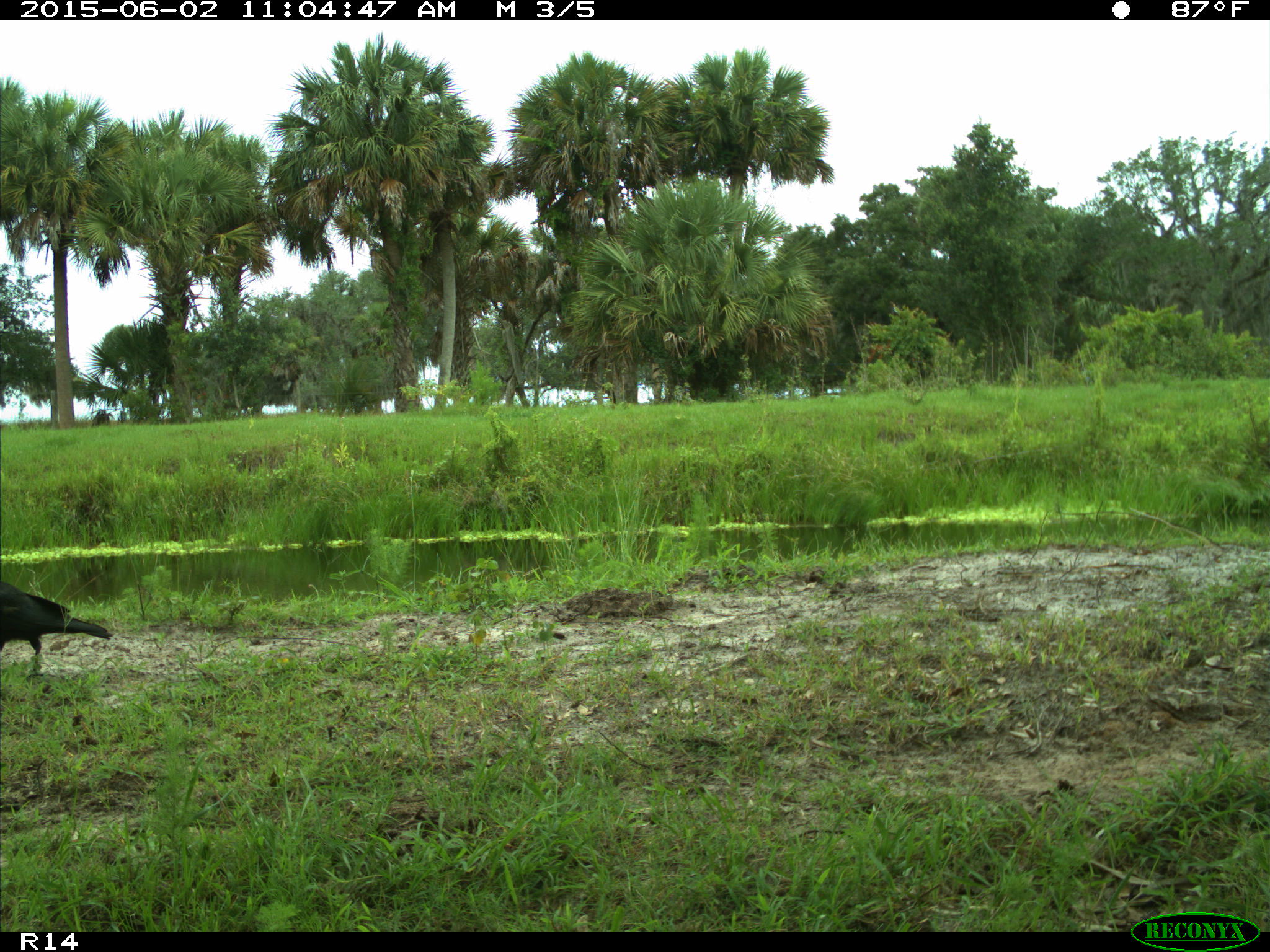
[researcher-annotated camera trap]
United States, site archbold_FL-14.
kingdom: Animalia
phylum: Chordata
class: Aves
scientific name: Aves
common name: birds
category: unidentified bird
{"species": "unidentified bird (birds) (Aves)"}